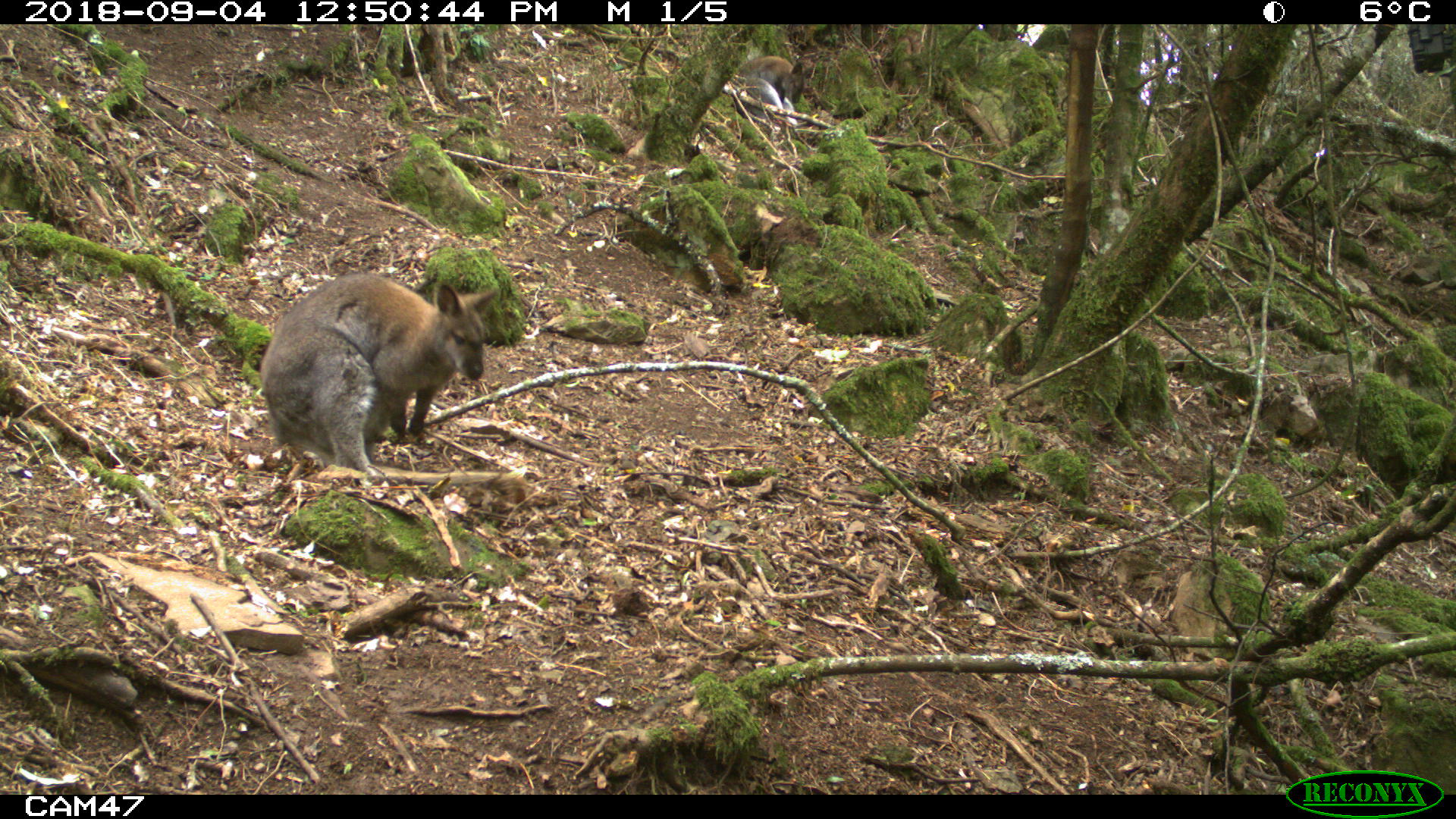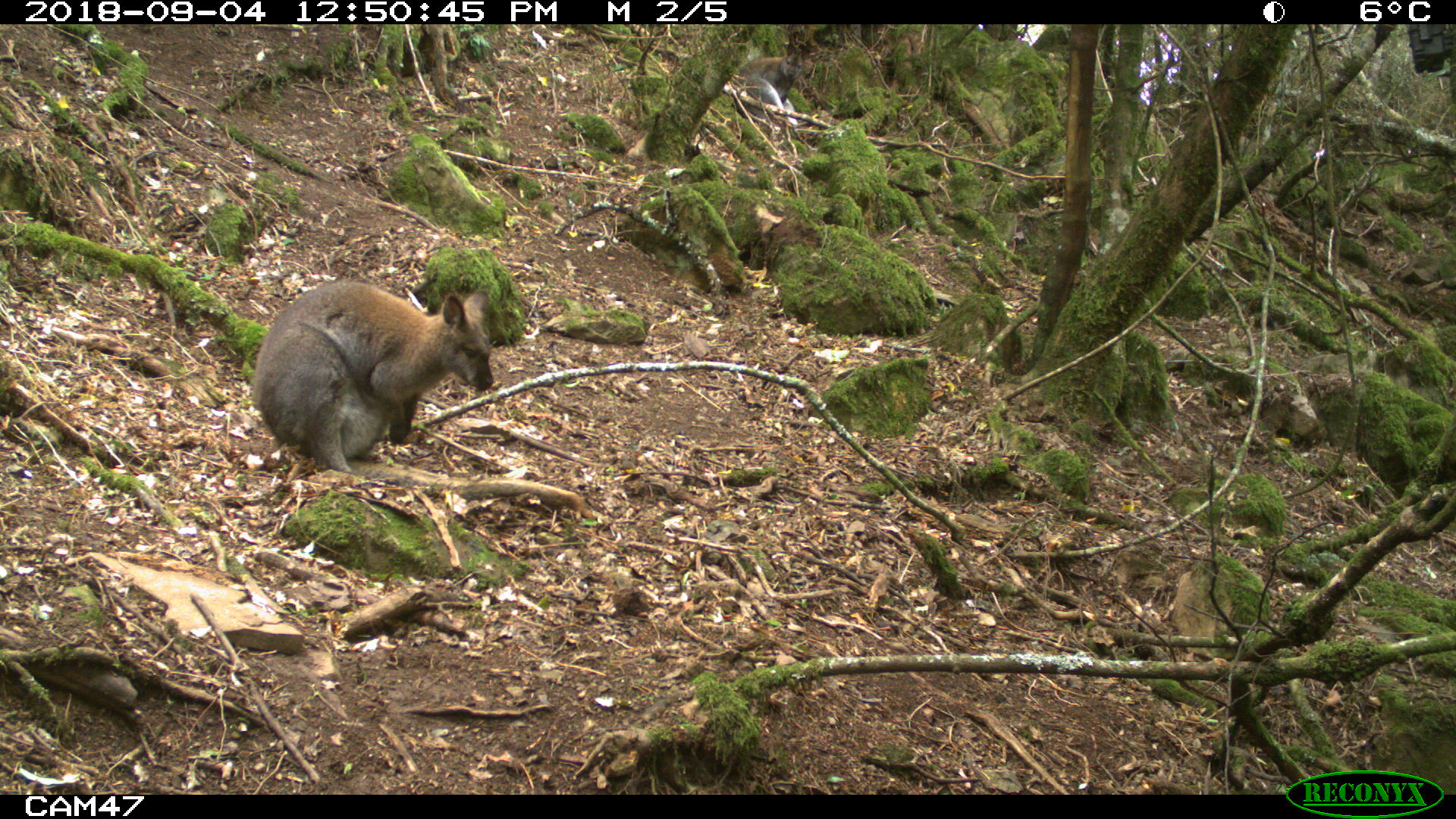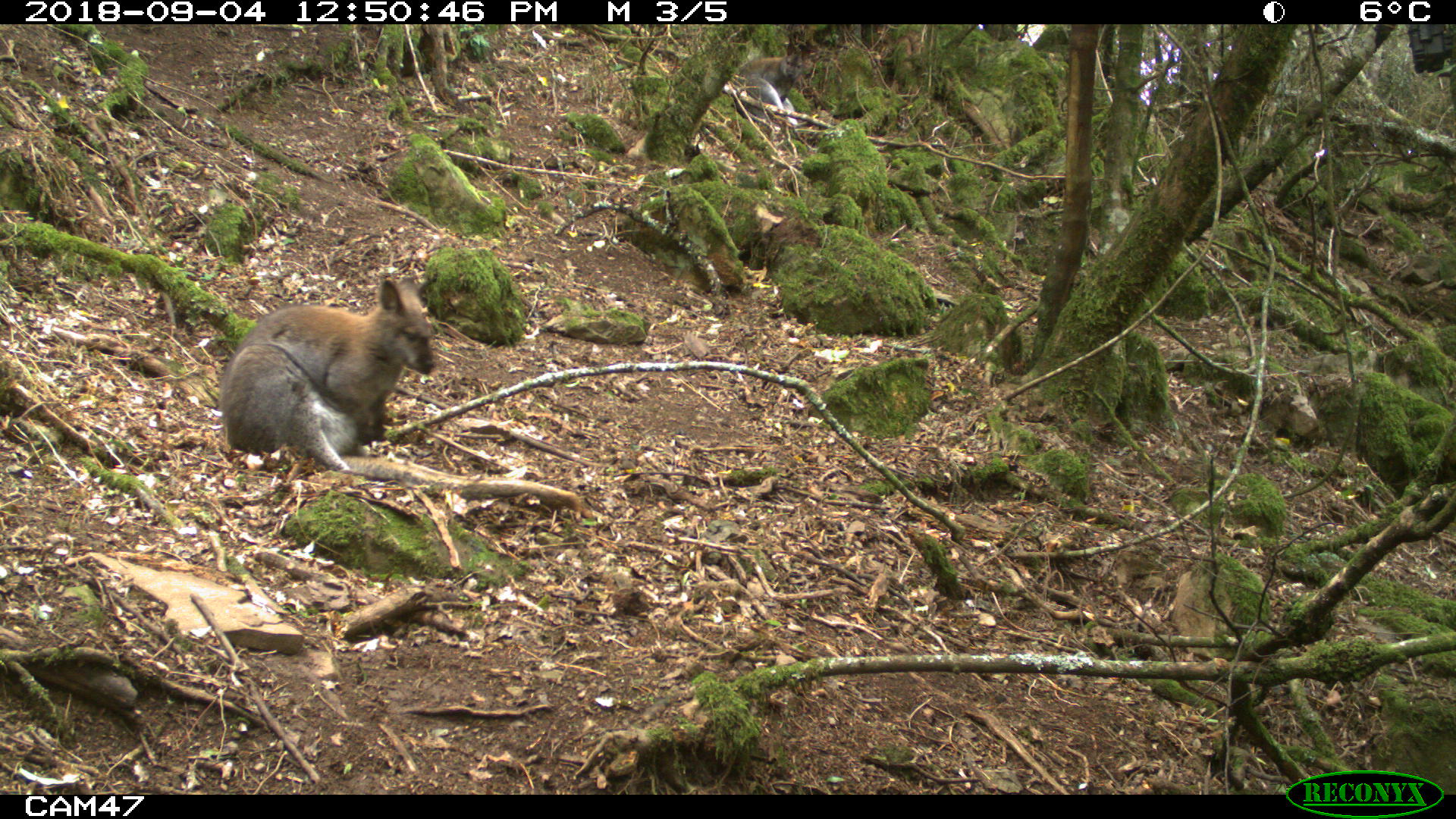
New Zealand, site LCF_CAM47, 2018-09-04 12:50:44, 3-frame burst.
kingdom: Animalia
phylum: Chordata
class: Mammalia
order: Diprotodontia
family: Macropodidae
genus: Notamacropus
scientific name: Notamacropus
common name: wallaby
Wallaby (Notamacropus).